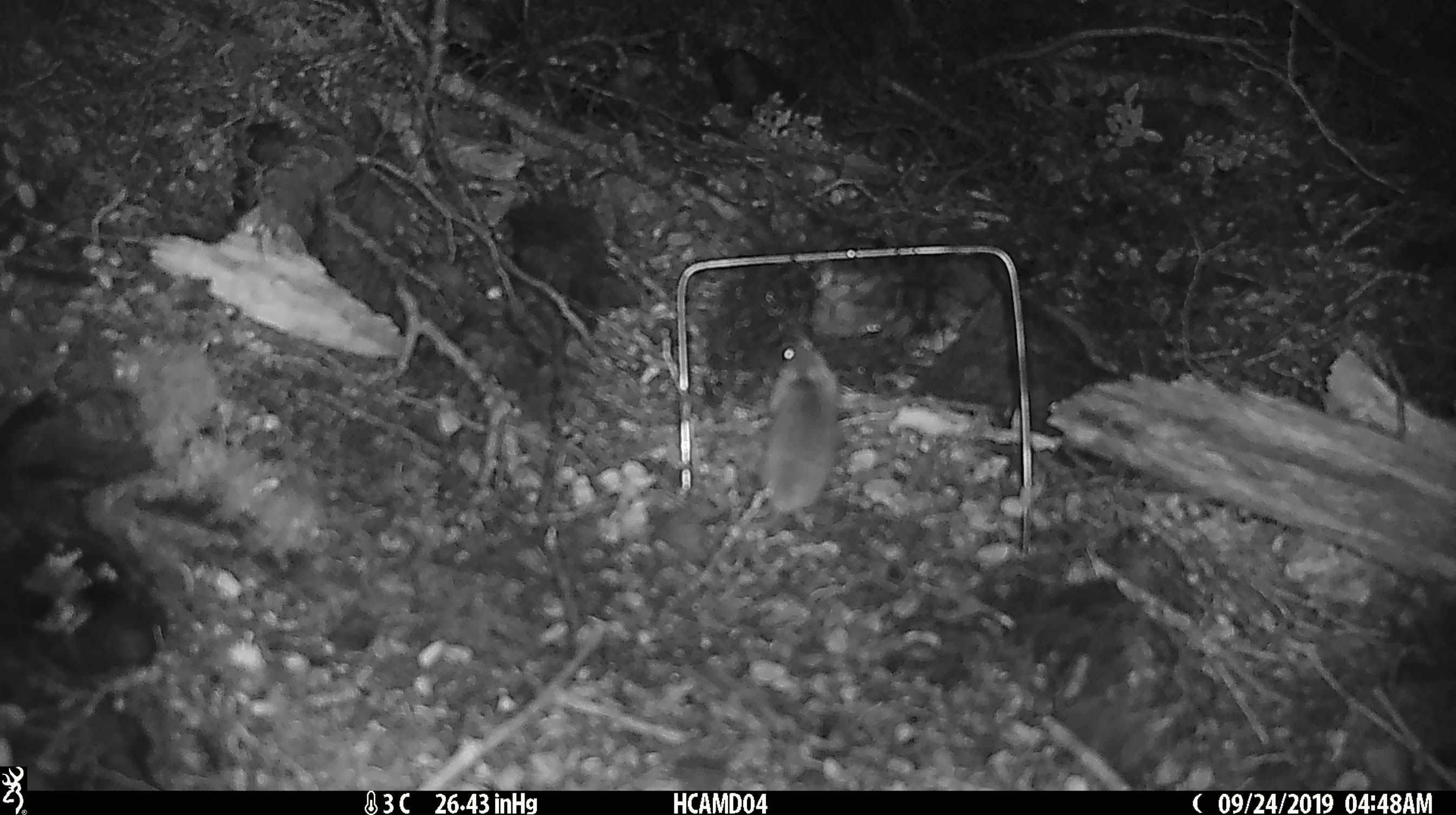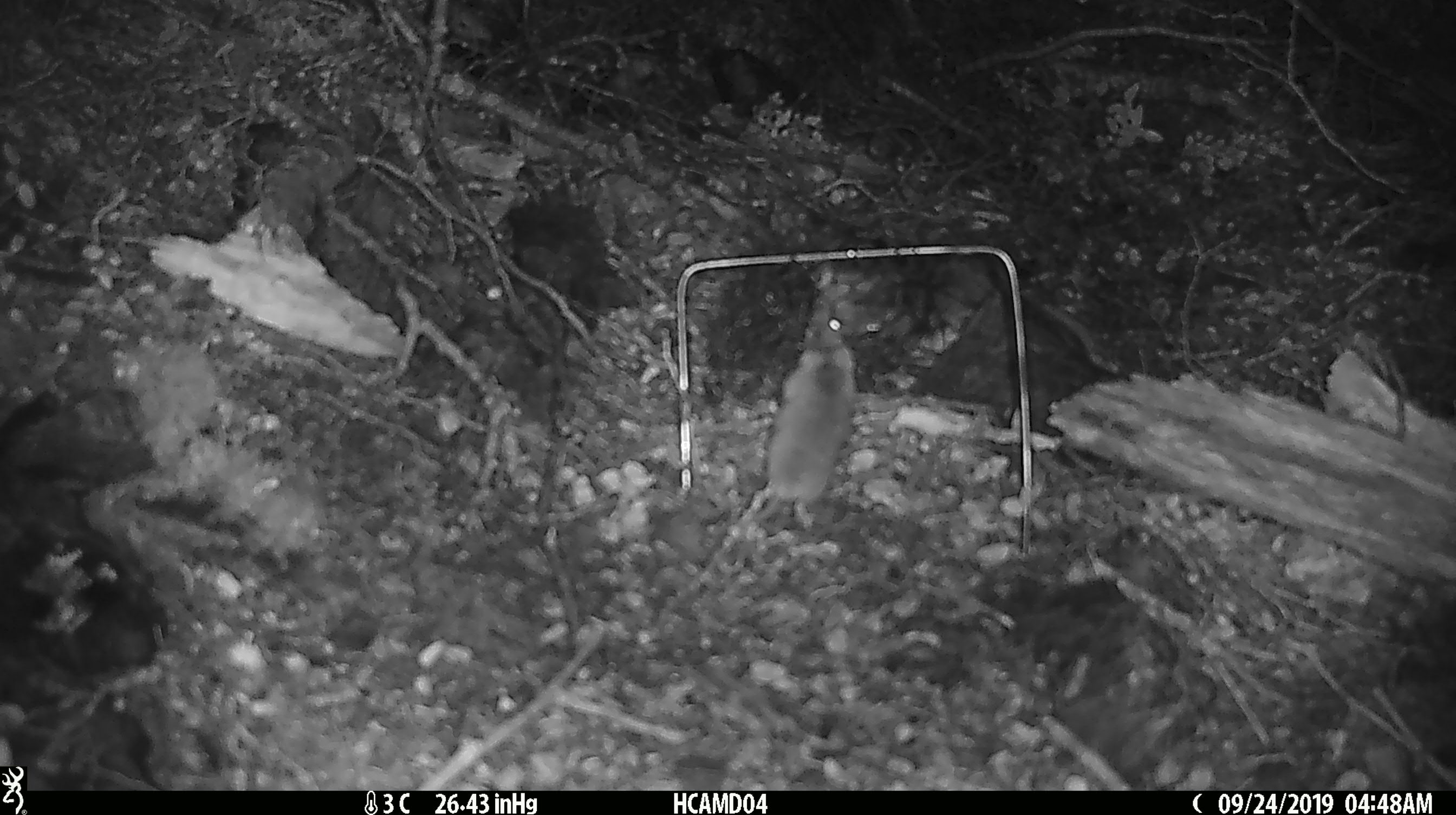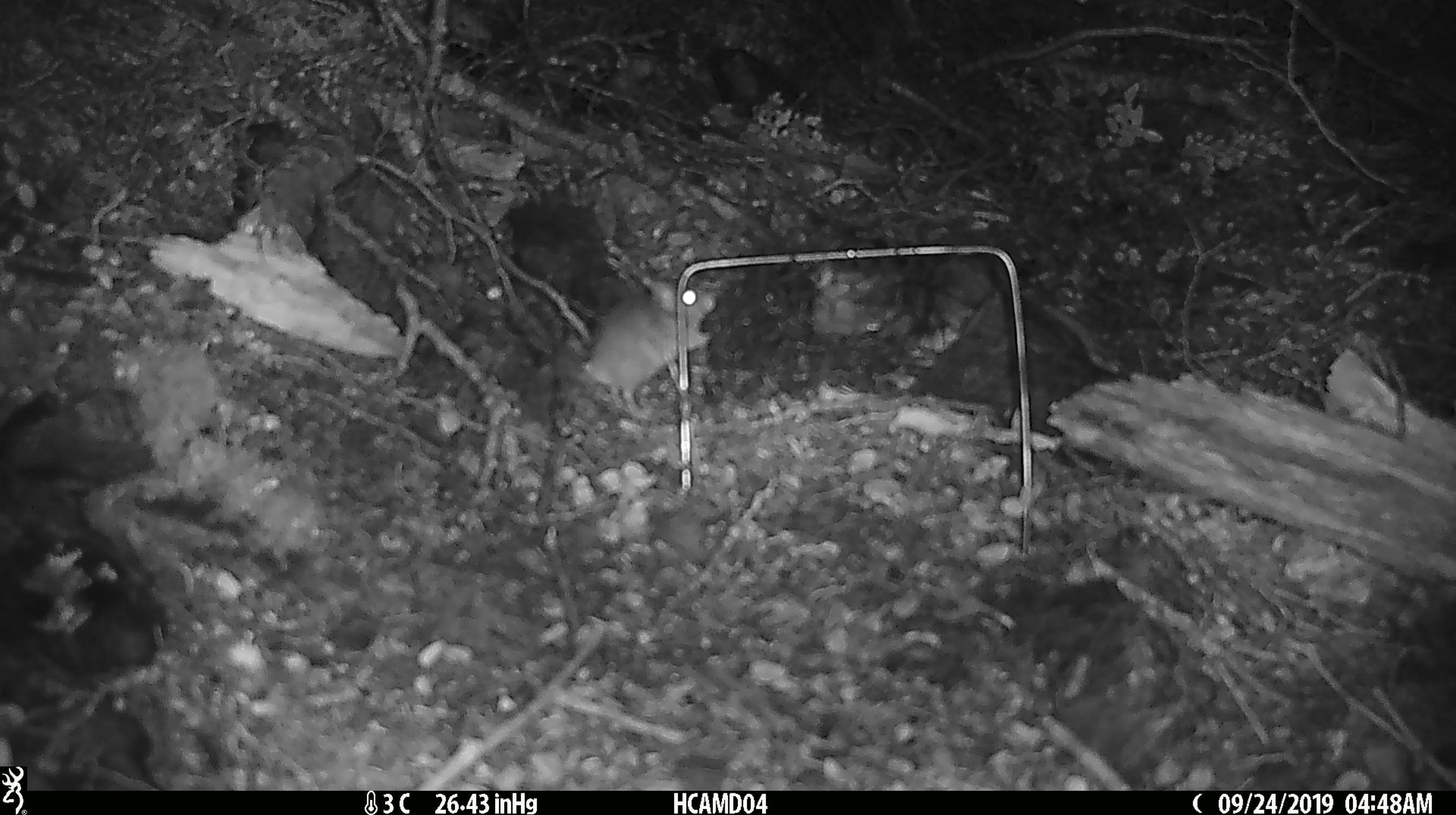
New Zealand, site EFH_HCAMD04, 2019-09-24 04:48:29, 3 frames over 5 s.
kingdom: Animalia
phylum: Chordata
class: Mammalia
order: Rodentia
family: Muridae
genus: Mus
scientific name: Mus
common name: mouse